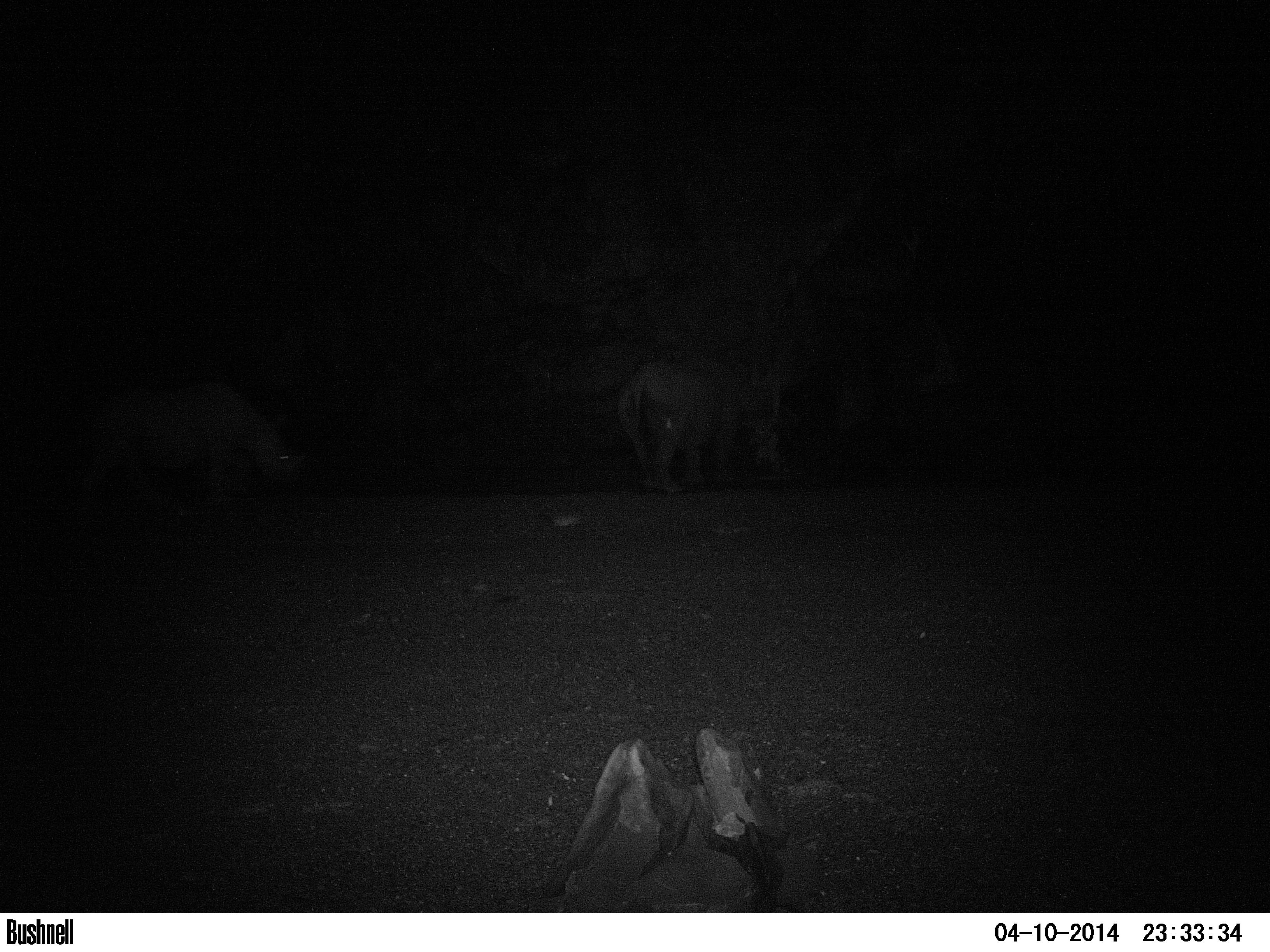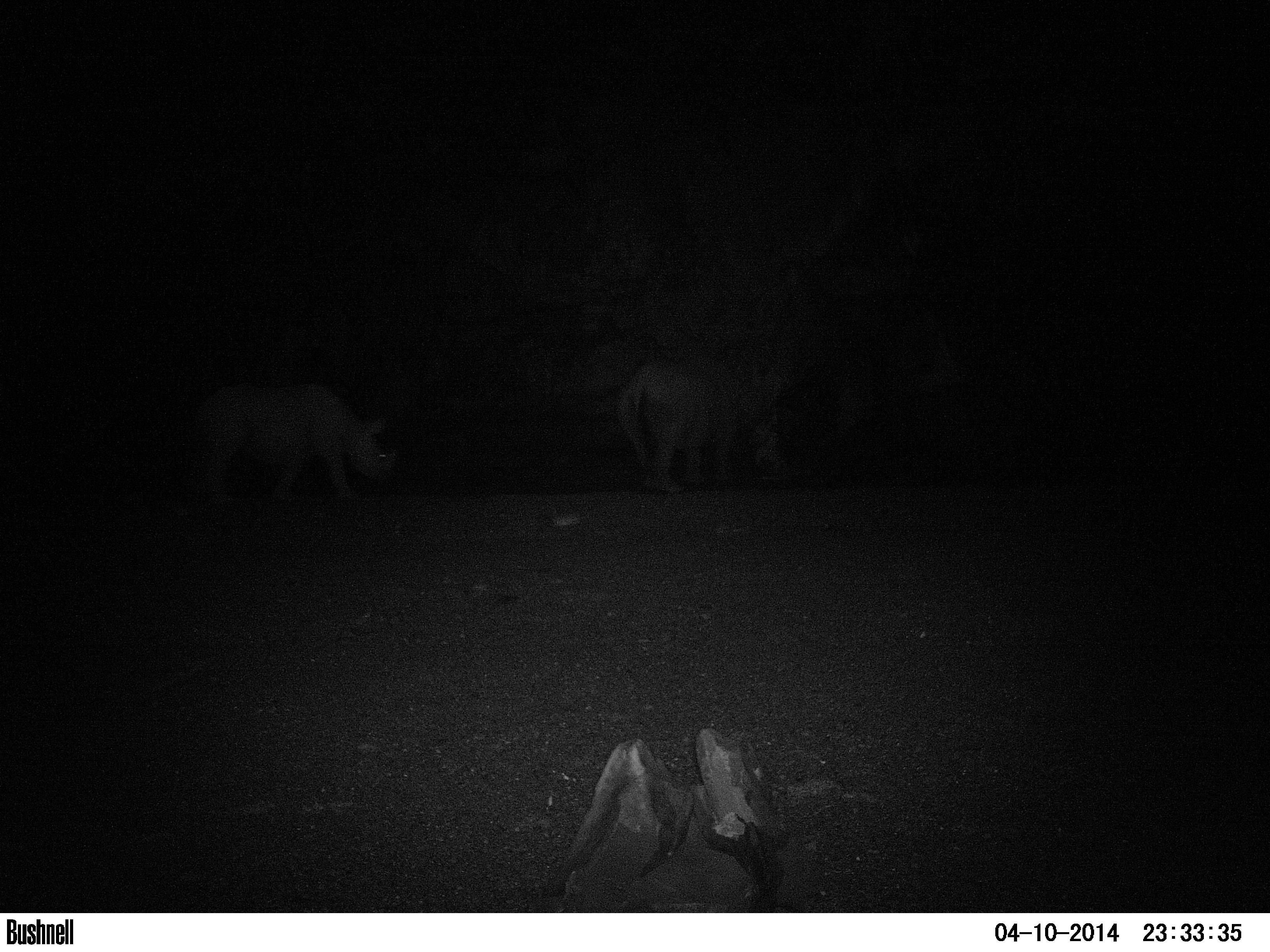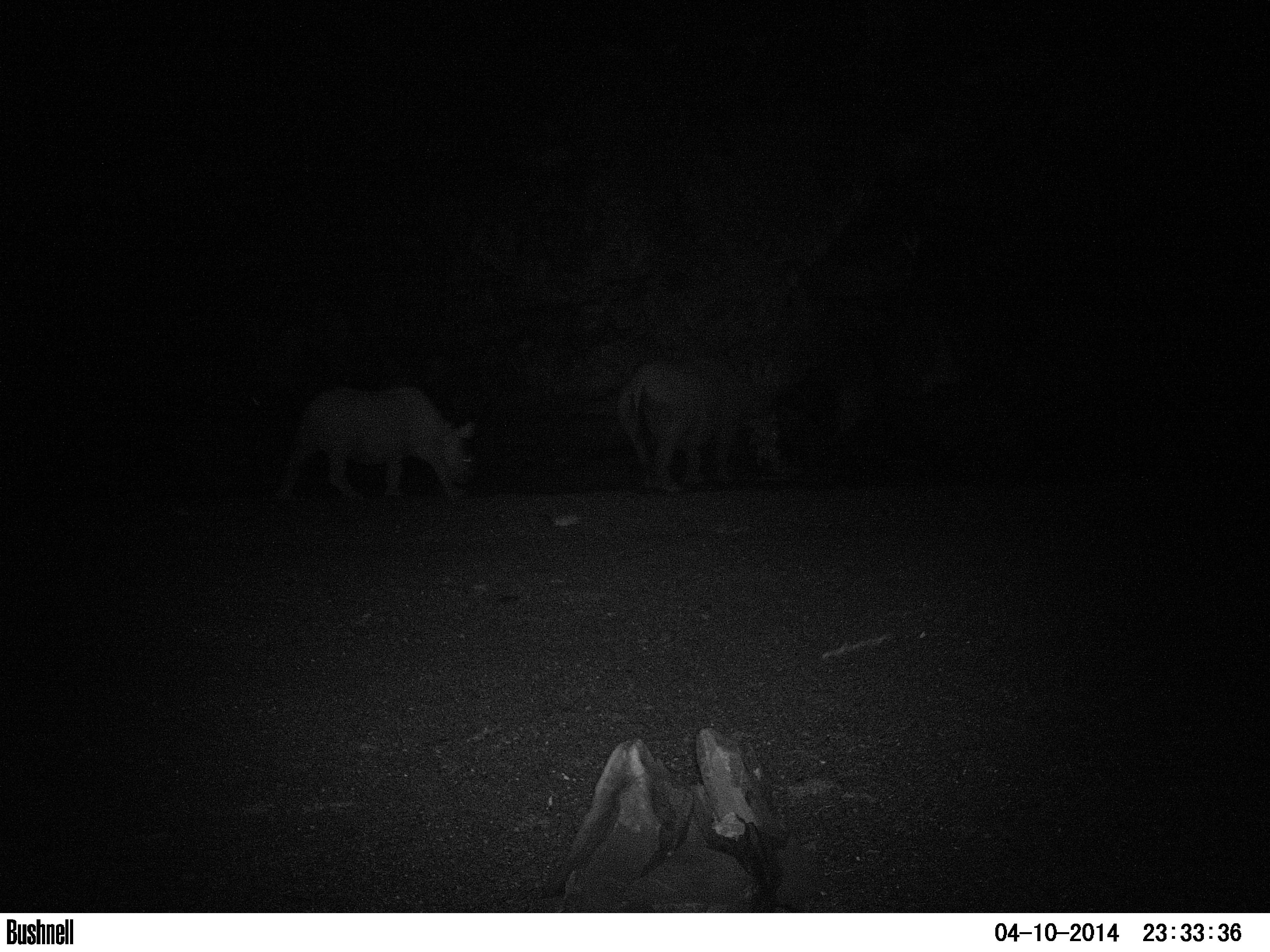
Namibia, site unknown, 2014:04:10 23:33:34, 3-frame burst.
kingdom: Animalia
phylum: Chordata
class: Mammalia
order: Perissodactyla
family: Rhinocerotidae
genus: Diceros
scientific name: Diceros bicornis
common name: black rhinoceros